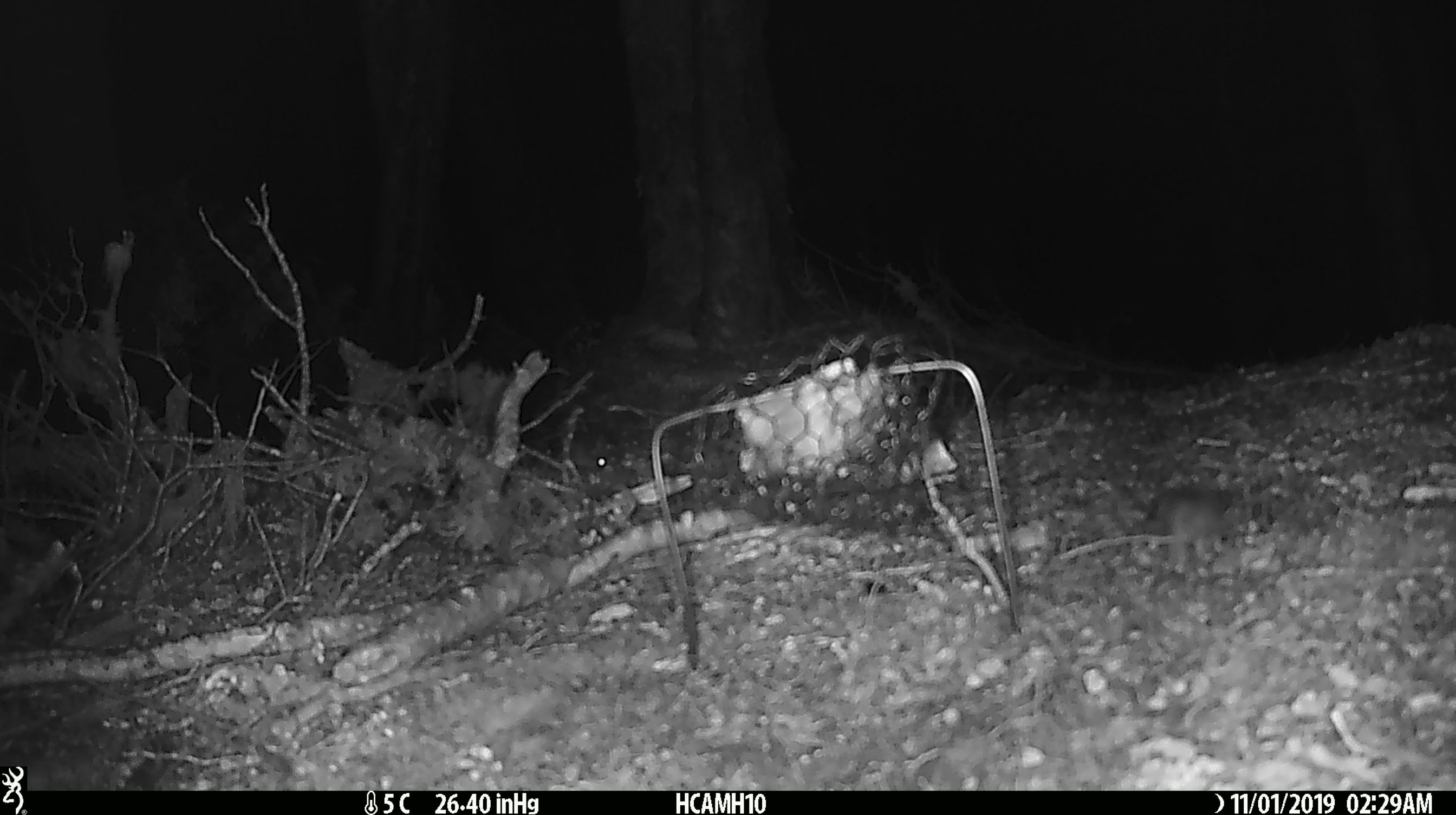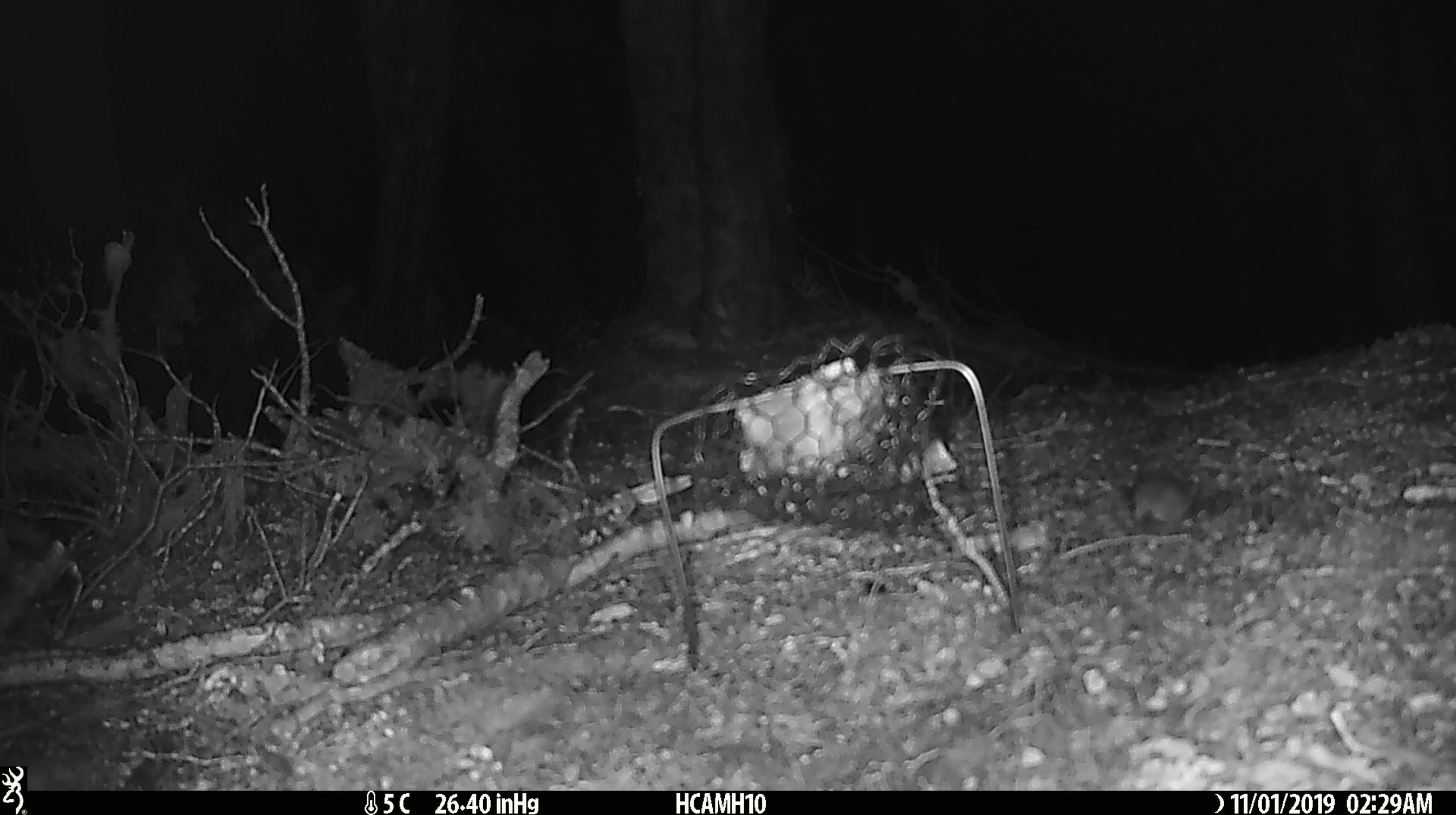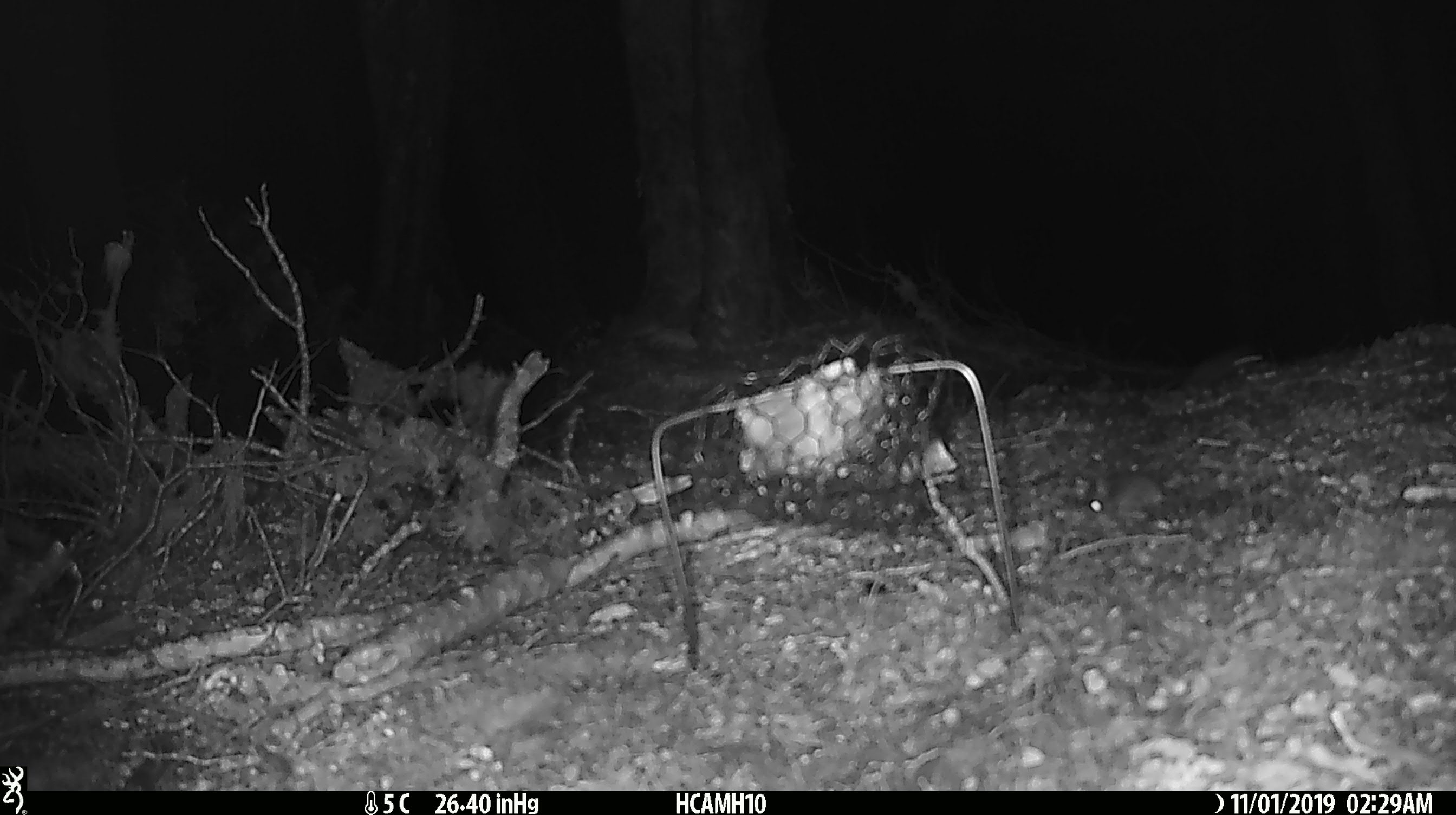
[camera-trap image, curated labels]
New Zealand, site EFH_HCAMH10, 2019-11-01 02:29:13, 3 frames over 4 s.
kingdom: Animalia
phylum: Chordata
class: Mammalia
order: Rodentia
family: Muridae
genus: Mus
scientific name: Mus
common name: mouse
Mouse (Mus).